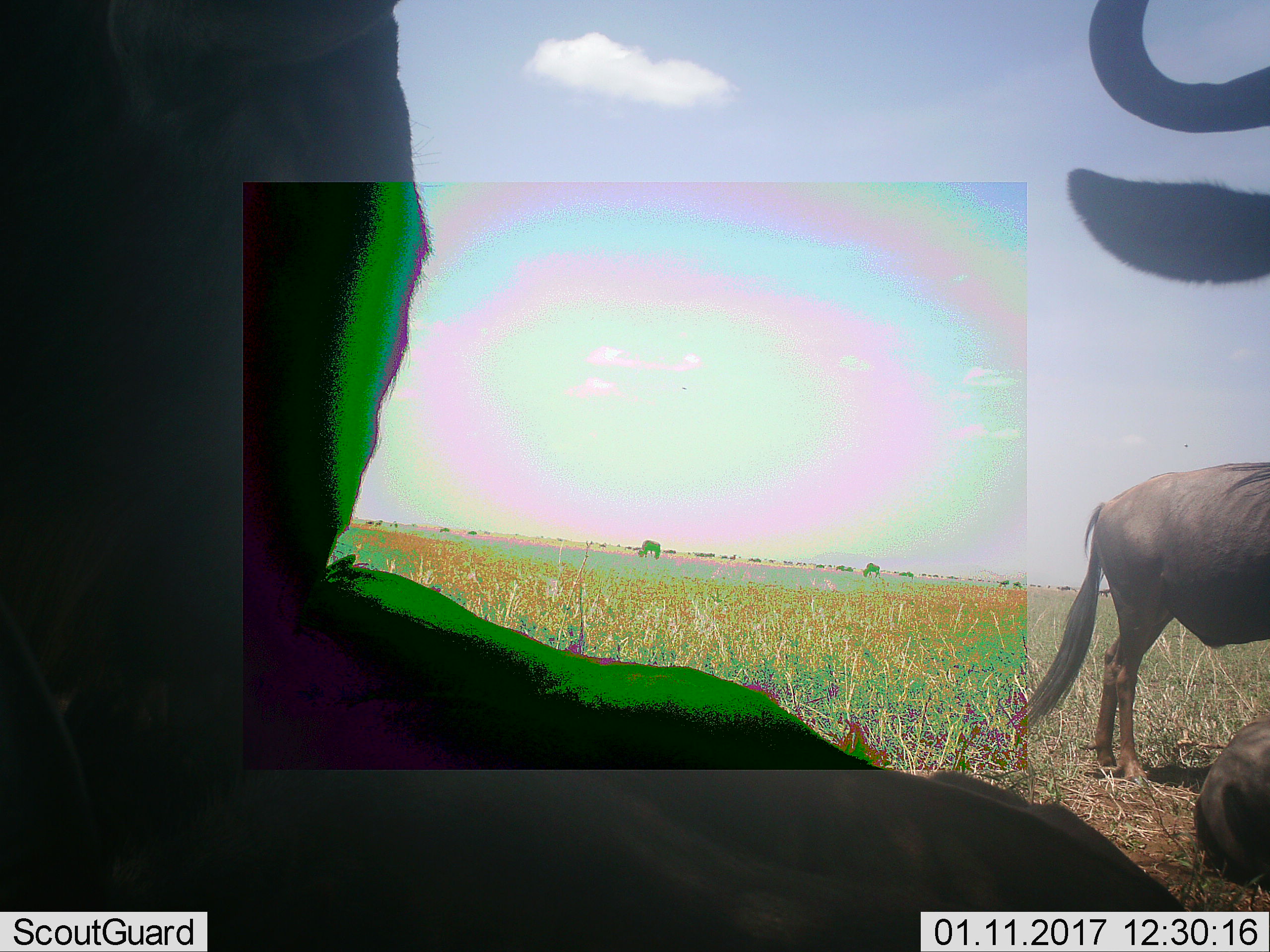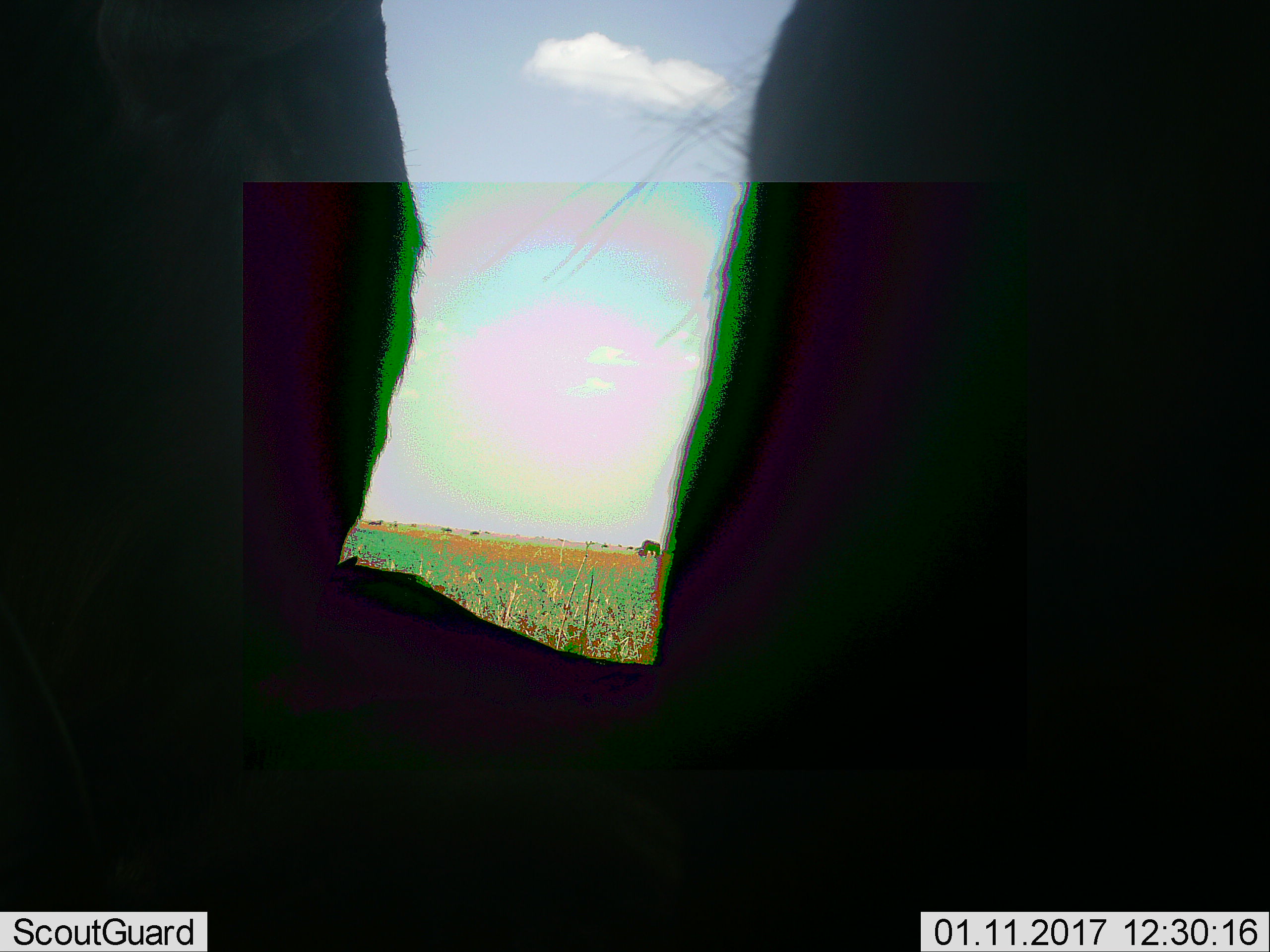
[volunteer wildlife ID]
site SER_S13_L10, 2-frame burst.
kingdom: Animalia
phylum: Chordata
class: Mammalia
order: Artiodactyla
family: Bovidae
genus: Connochaetes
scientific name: Connochaetes taurinus taurinus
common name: blue wildebeest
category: wildebeestblue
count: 11-50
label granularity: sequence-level